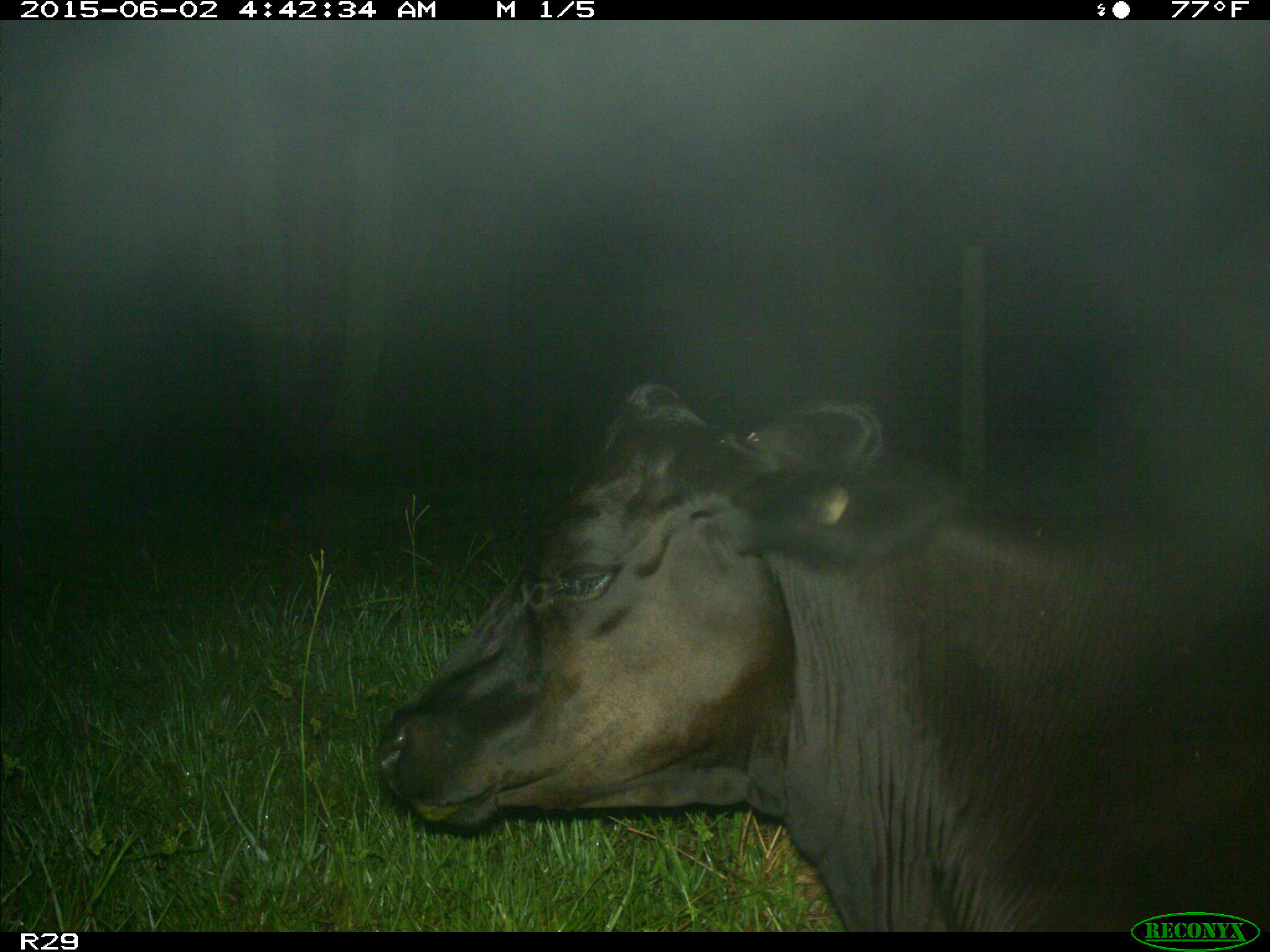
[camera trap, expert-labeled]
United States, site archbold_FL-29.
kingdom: Animalia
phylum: Chordata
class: Mammalia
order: Artiodactyla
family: Bovidae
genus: Bos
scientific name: Bos taurus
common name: domestic cow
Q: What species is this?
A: Bos taurus (domestic cow).